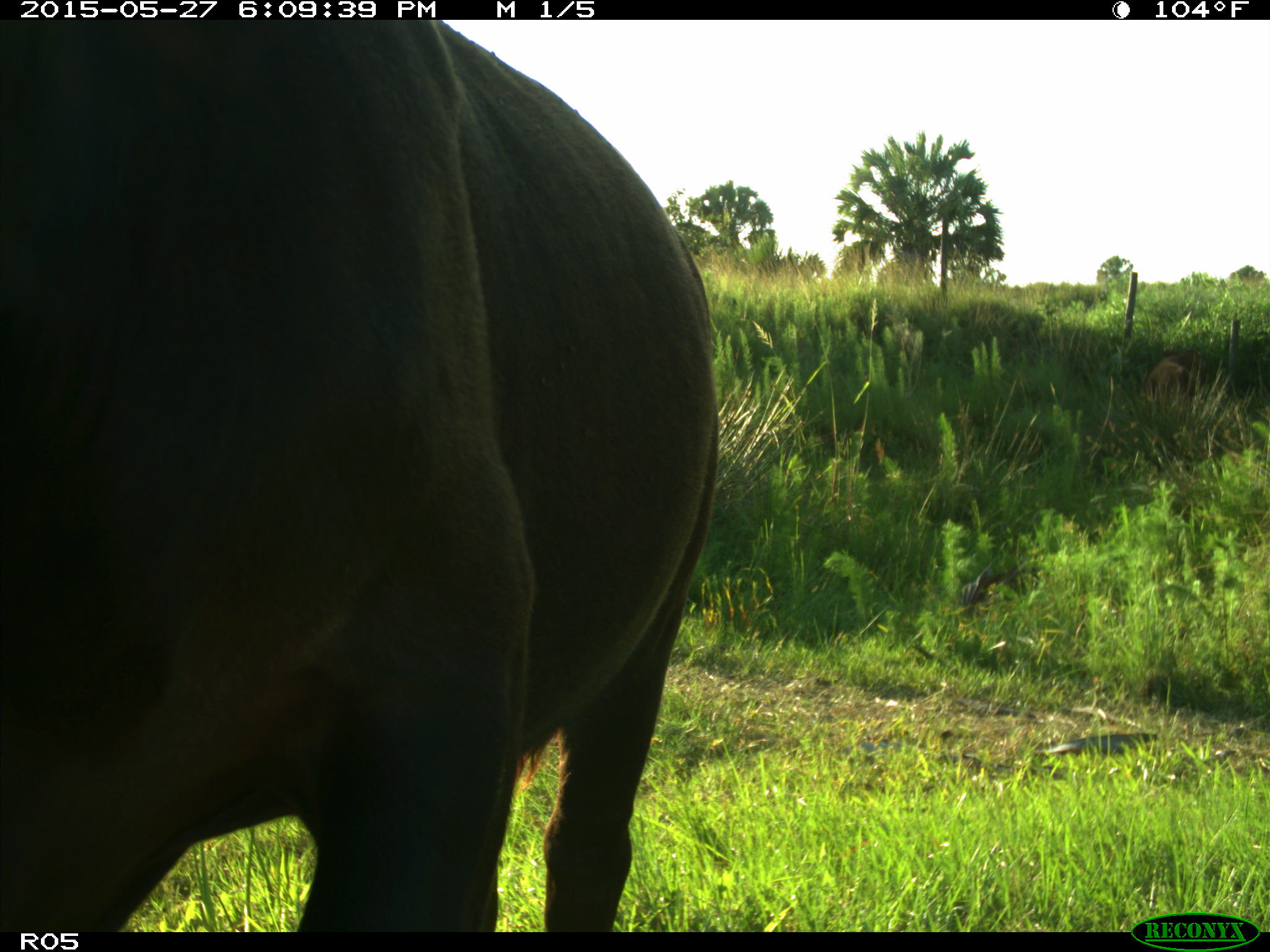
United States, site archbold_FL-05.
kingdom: Animalia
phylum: Chordata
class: Mammalia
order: Artiodactyla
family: Bovidae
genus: Bos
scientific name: Bos taurus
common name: domestic cow